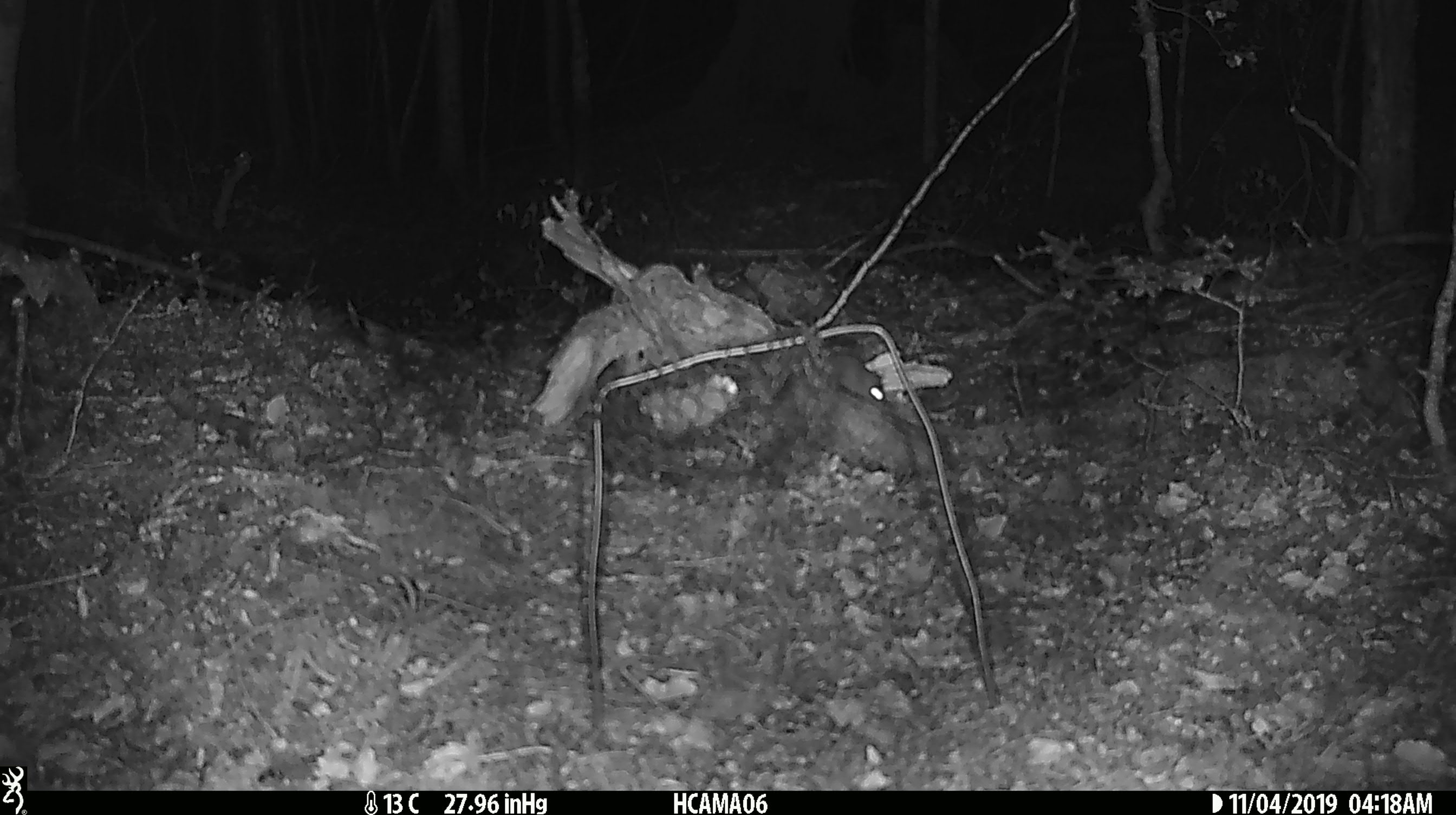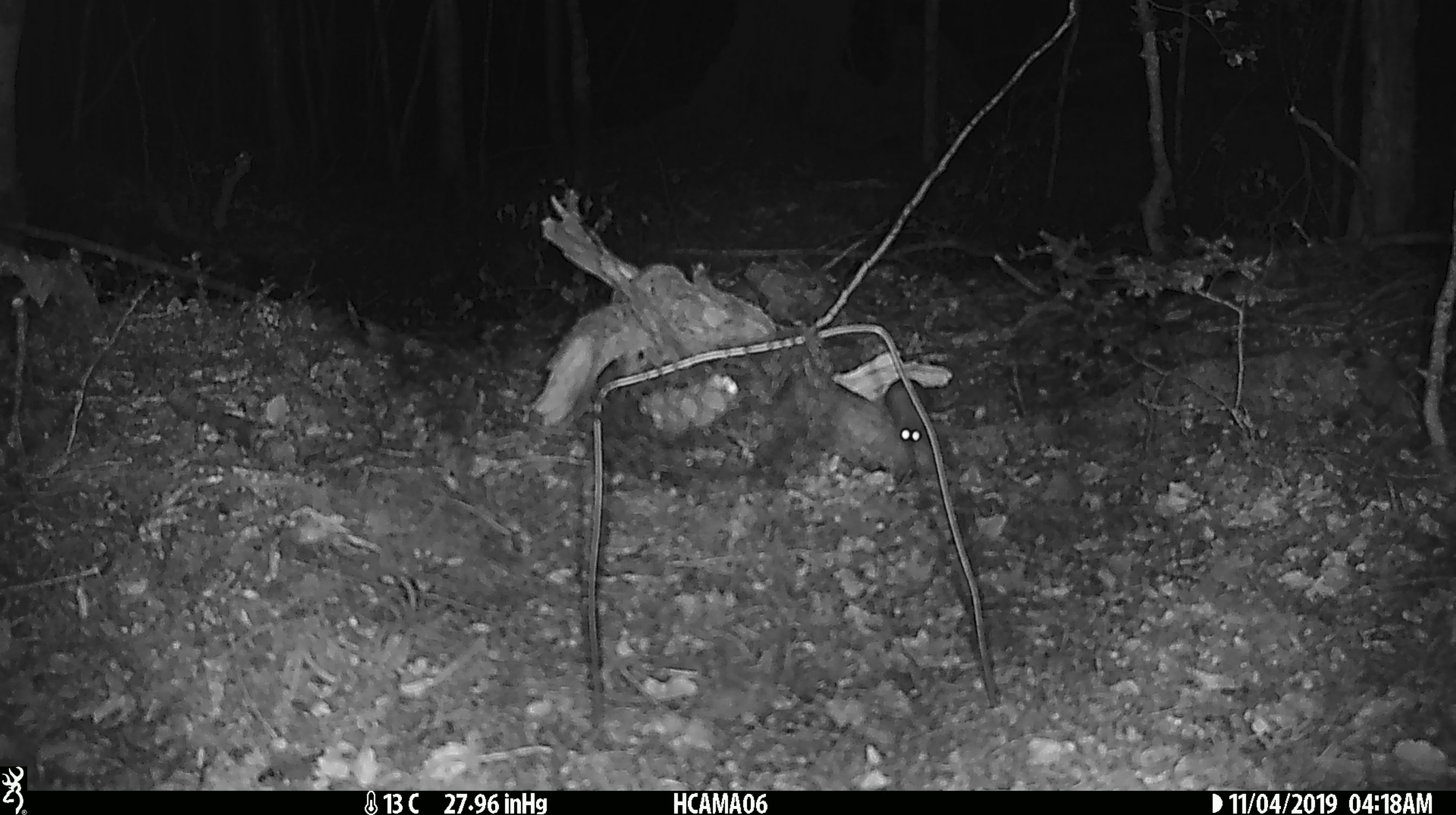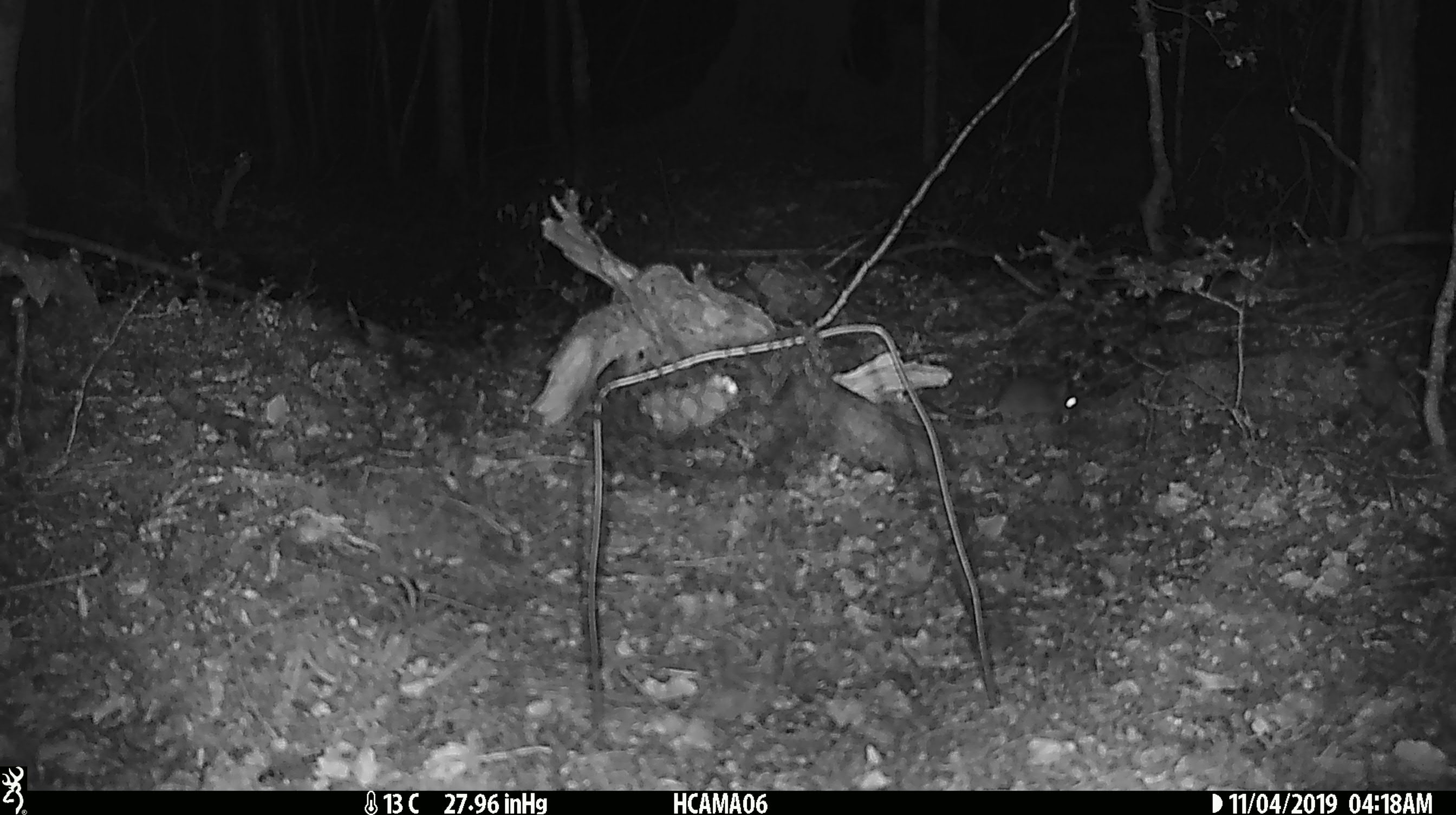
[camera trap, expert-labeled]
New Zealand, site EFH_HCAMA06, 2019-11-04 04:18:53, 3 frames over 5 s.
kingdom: Animalia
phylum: Chordata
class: Mammalia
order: Rodentia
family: Muridae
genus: Mus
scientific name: Mus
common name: mouse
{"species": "mouse (Mus)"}